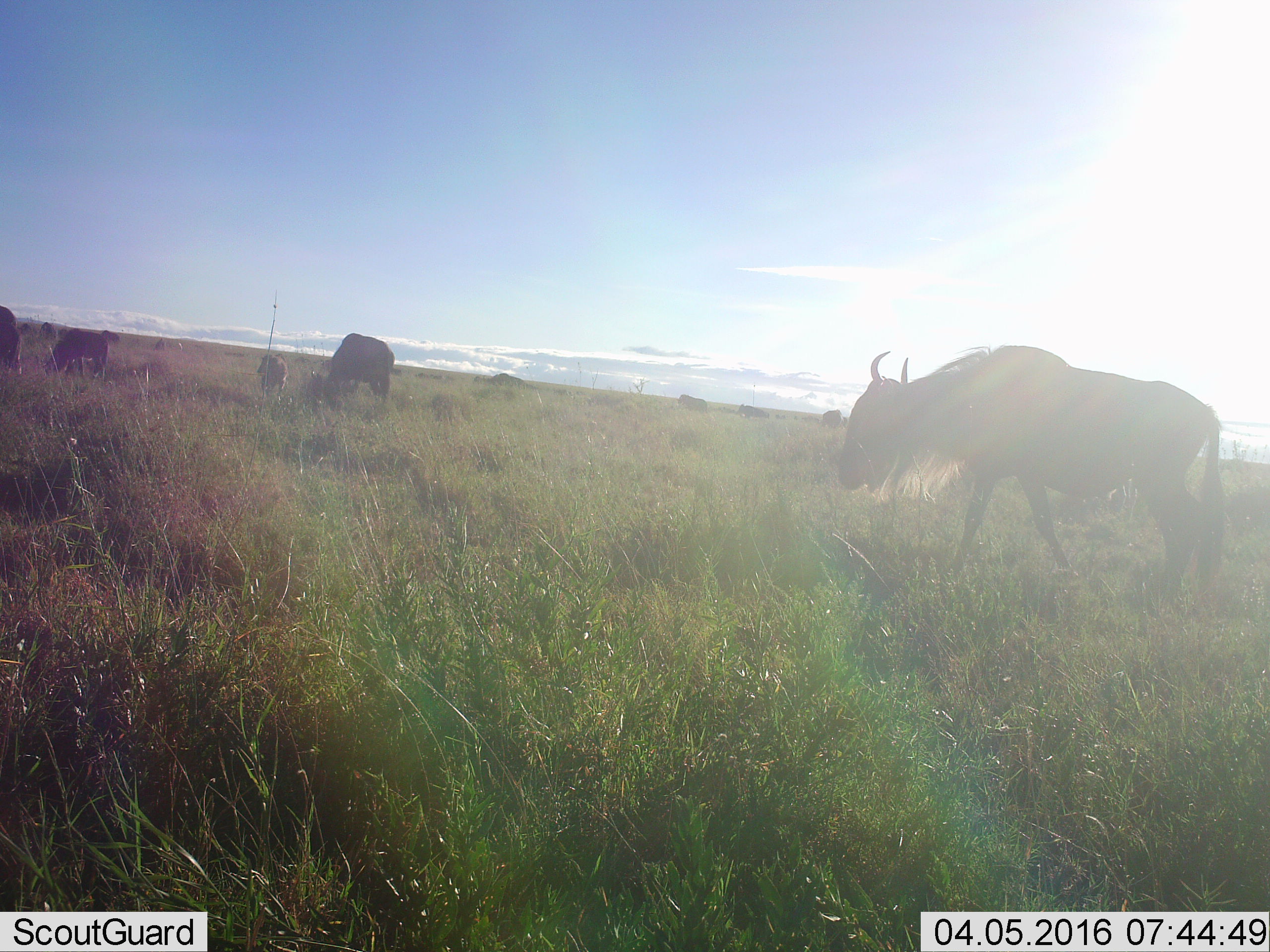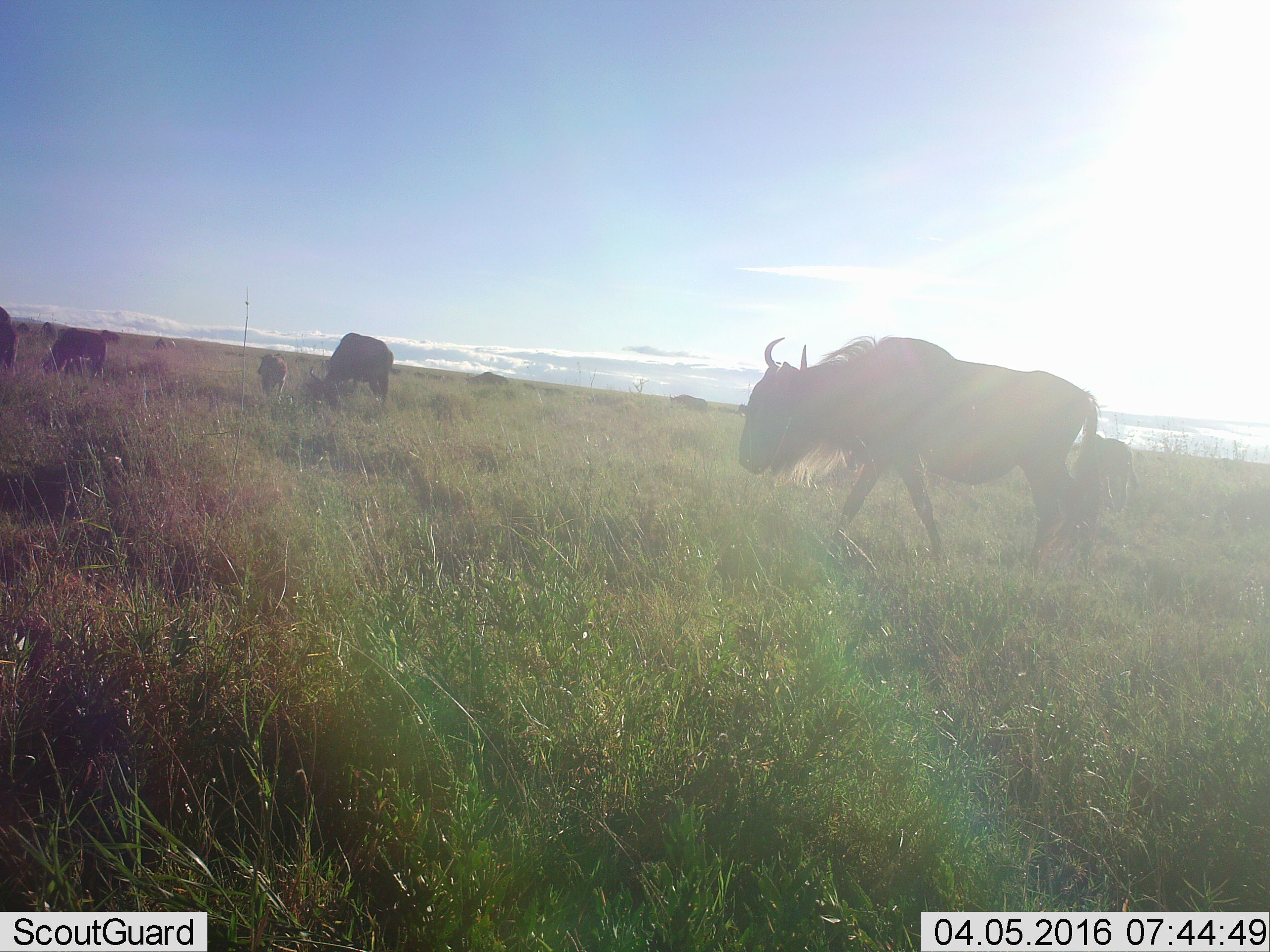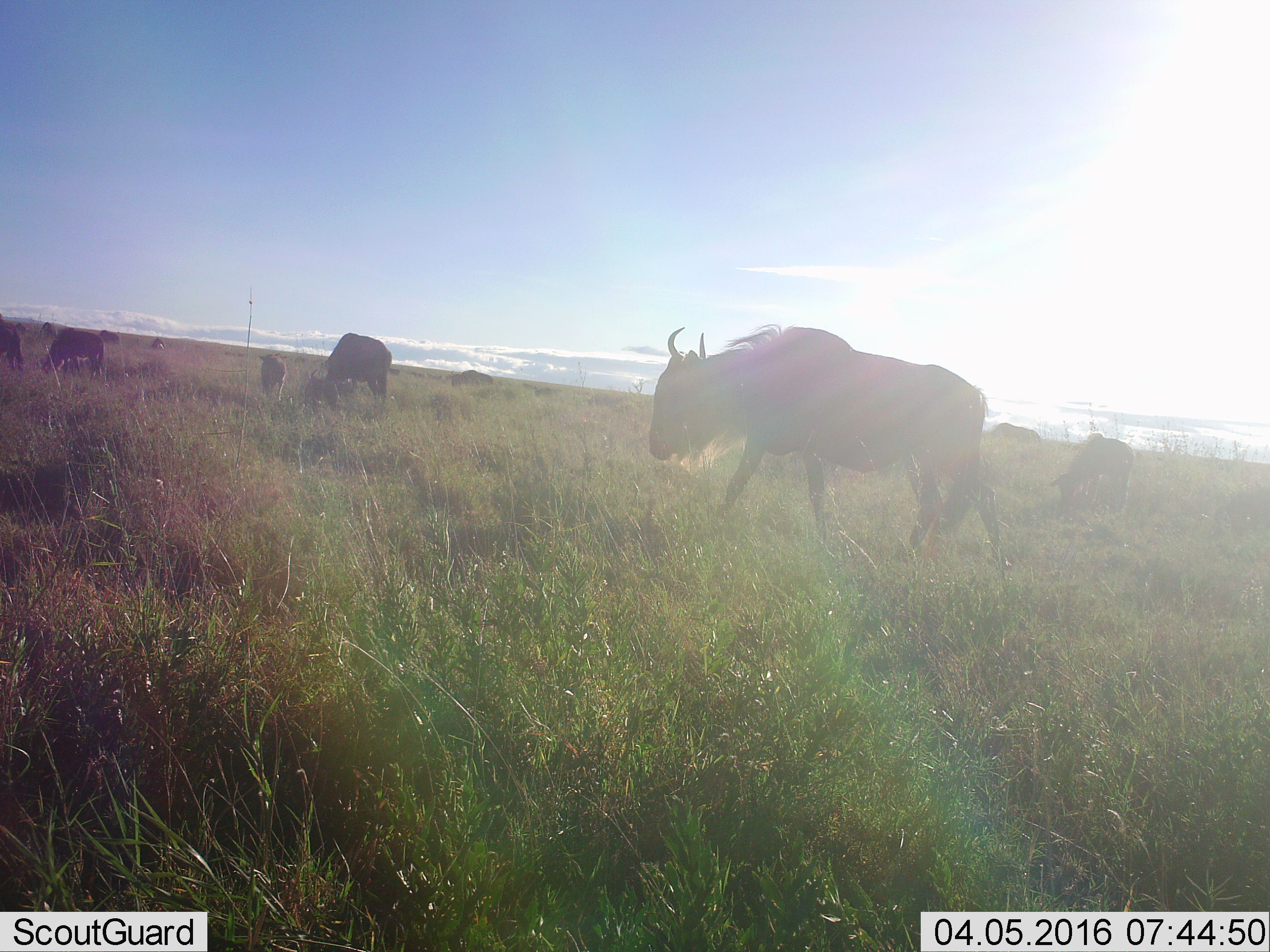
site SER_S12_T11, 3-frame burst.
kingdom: Animalia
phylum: Chordata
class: Mammalia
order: Artiodactyla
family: Bovidae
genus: Connochaetes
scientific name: Connochaetes taurinus taurinus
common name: blue wildebeest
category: wildebeestblue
Wildebeestblue (blue wildebeest) (Connochaetes taurinus taurinus), count 11-50. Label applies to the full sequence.